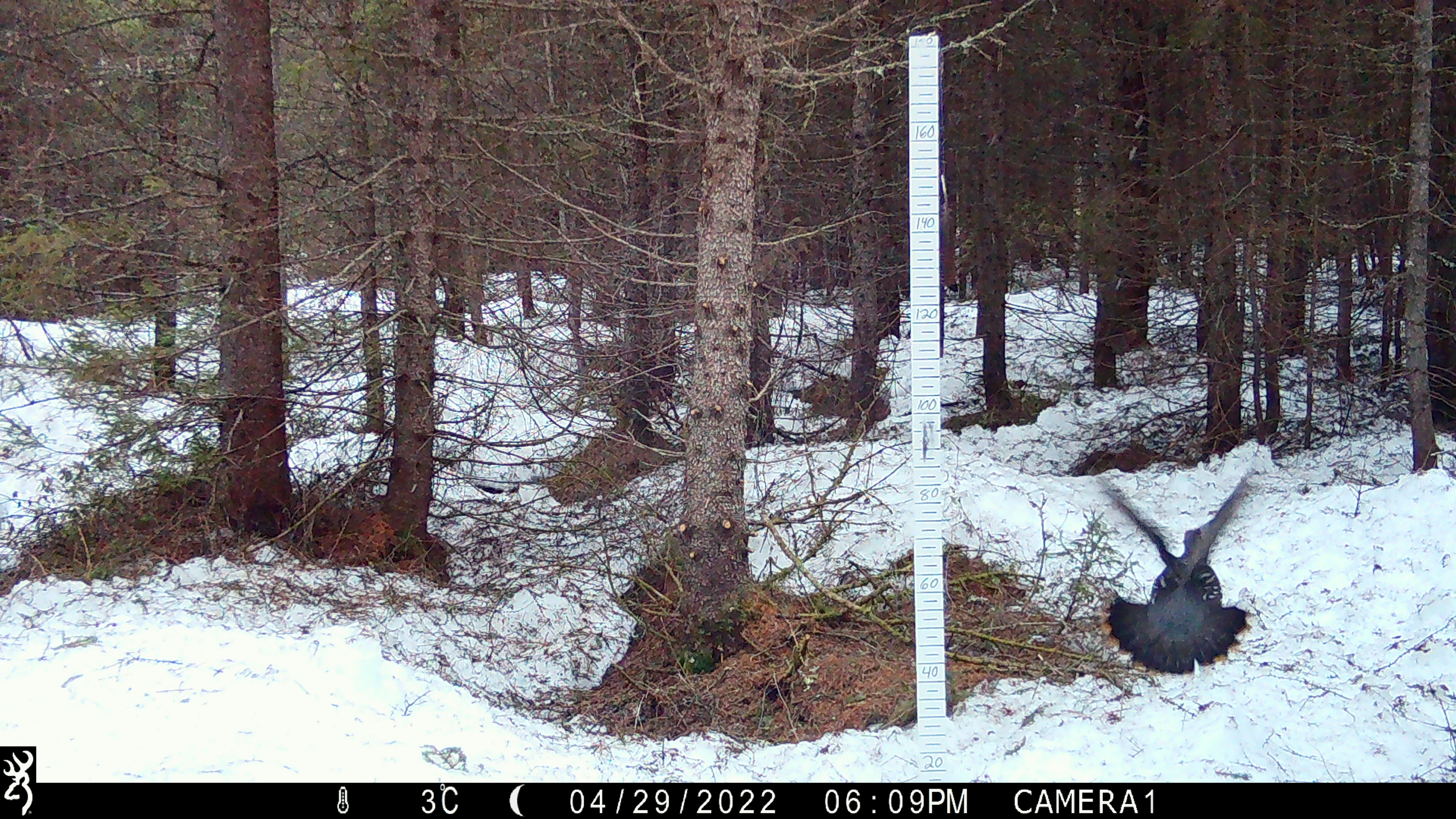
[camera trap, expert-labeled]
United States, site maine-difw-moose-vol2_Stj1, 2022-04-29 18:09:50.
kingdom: Animalia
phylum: Chordata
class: Aves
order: Galliformes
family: Phasianidae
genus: Canachites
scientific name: Canachites canadensis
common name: spruce grouse